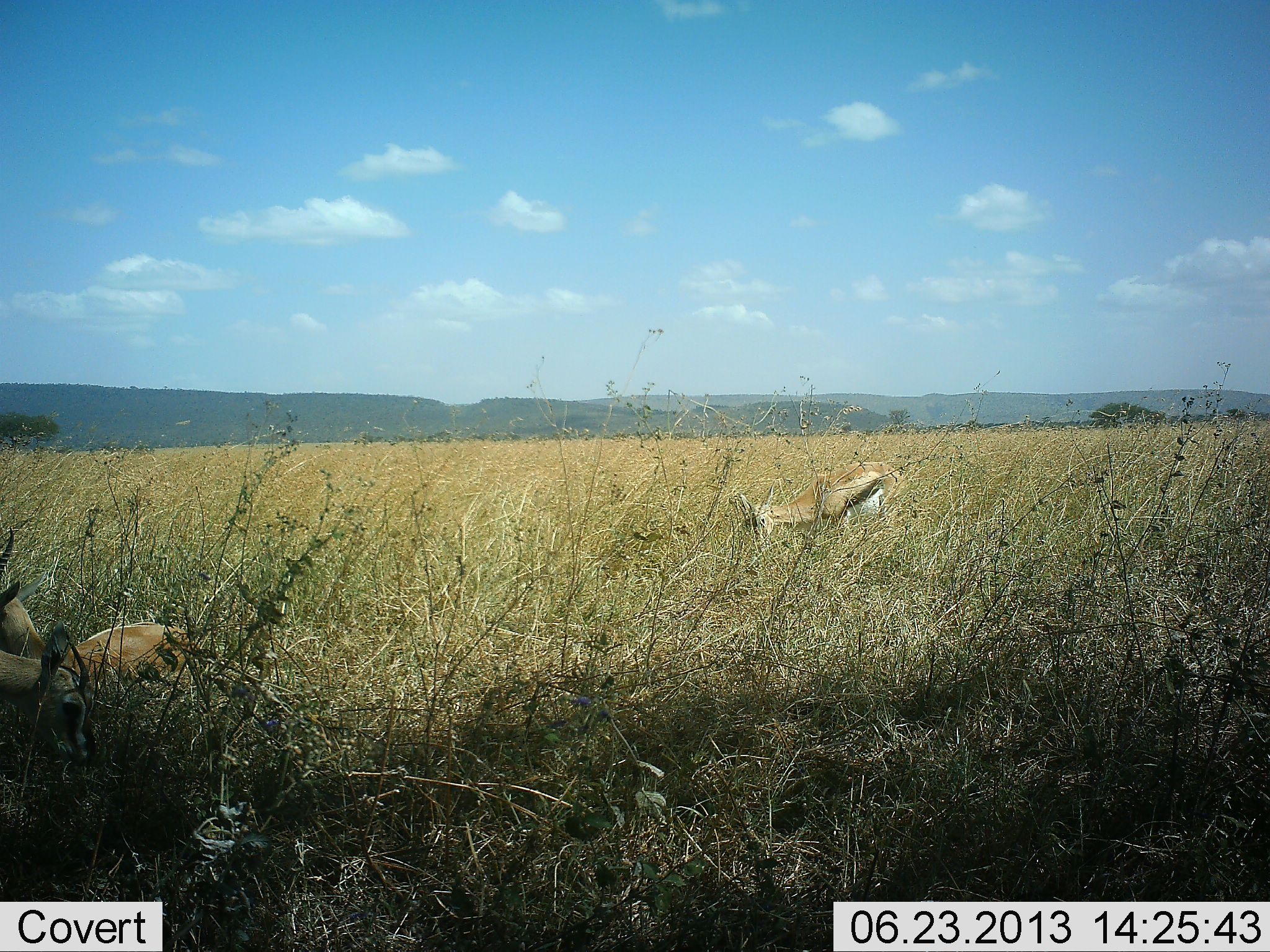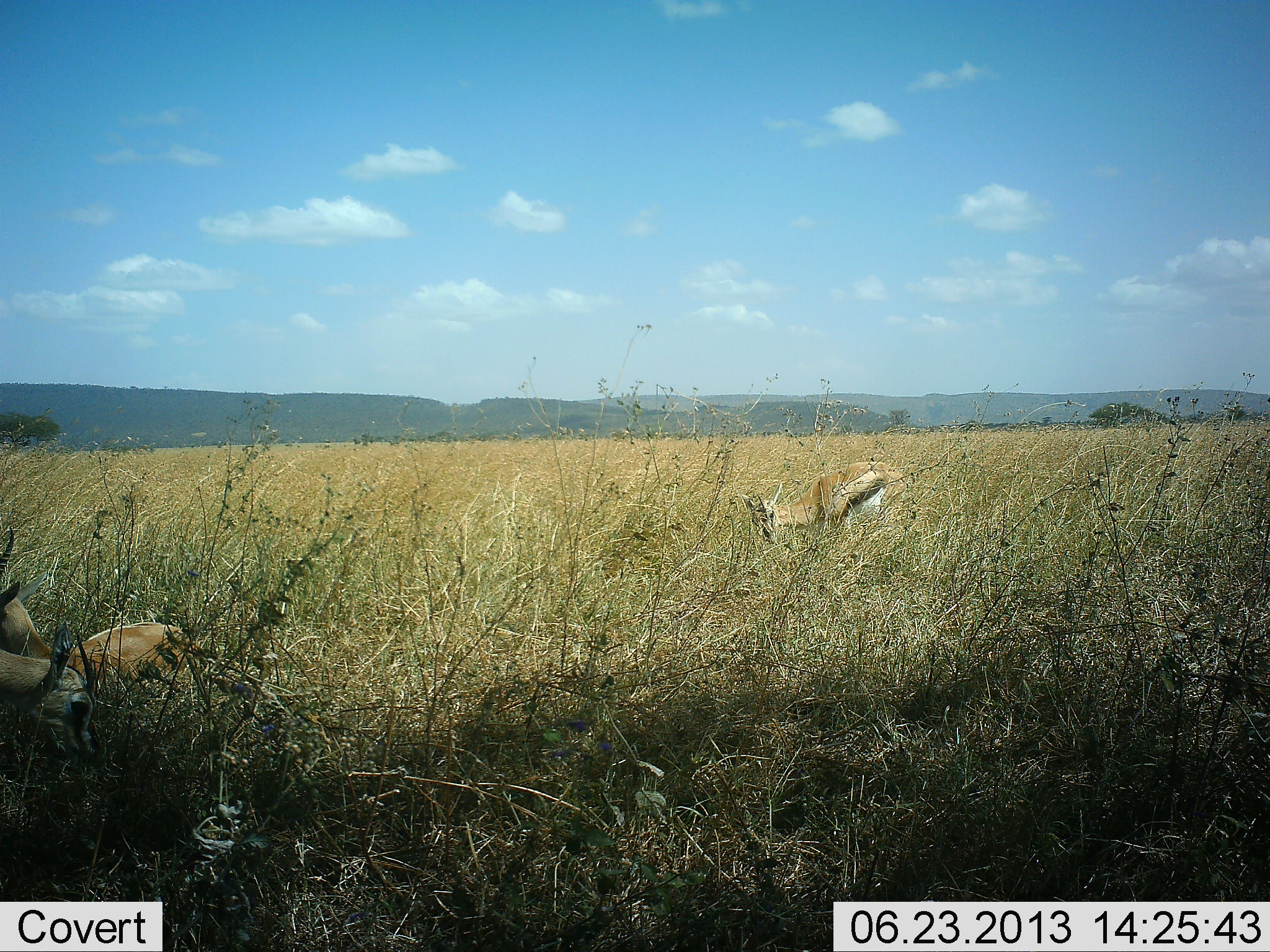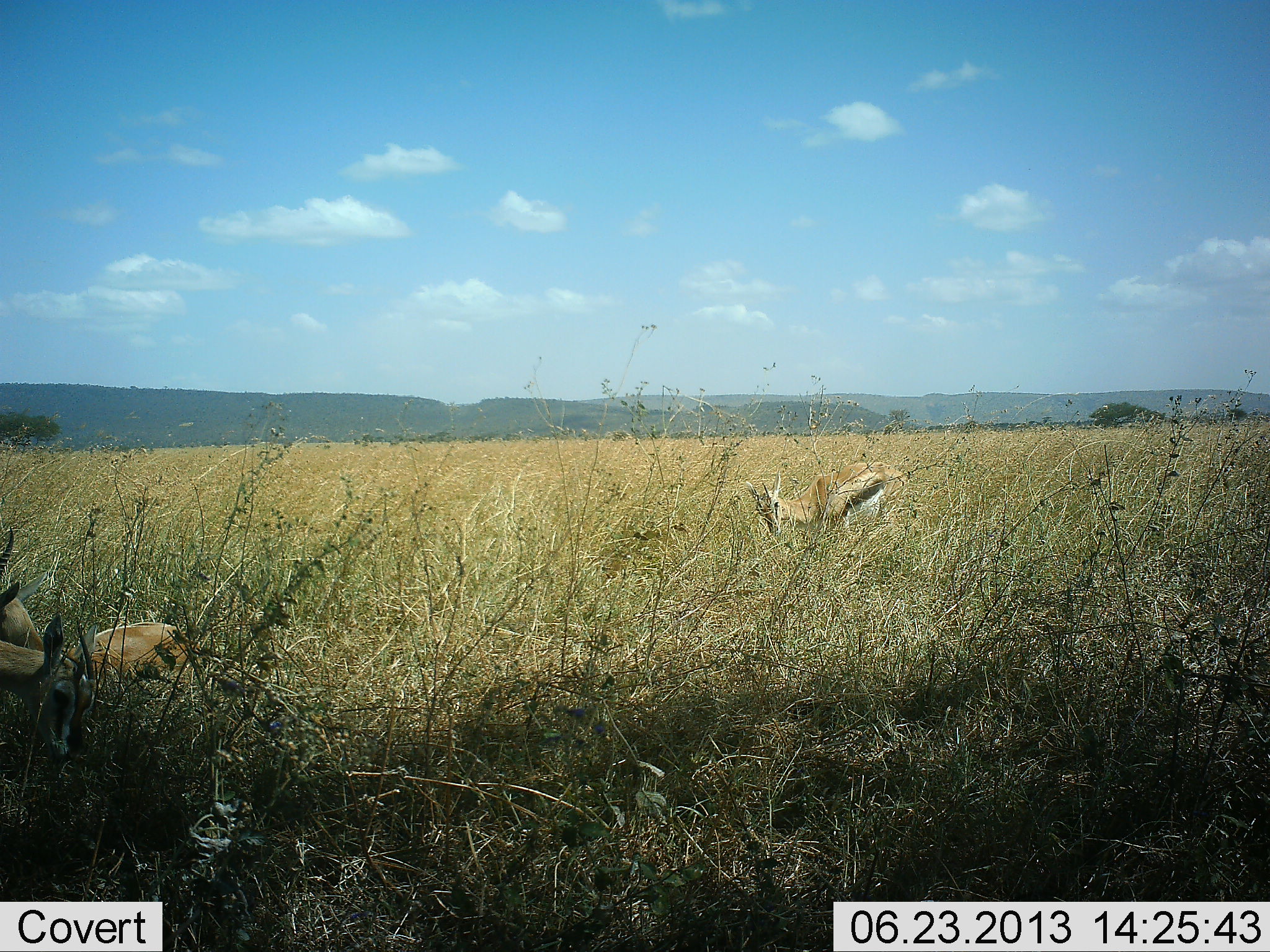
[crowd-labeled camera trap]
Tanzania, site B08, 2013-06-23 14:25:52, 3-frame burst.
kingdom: Animalia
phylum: Chordata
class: Mammalia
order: Artiodactyla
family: Bovidae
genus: Eudorcas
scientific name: Eudorcas thomsonii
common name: thomson's gazelle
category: gazellethomsons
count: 3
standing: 43%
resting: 61%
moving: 13%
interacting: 4%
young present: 0%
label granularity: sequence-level